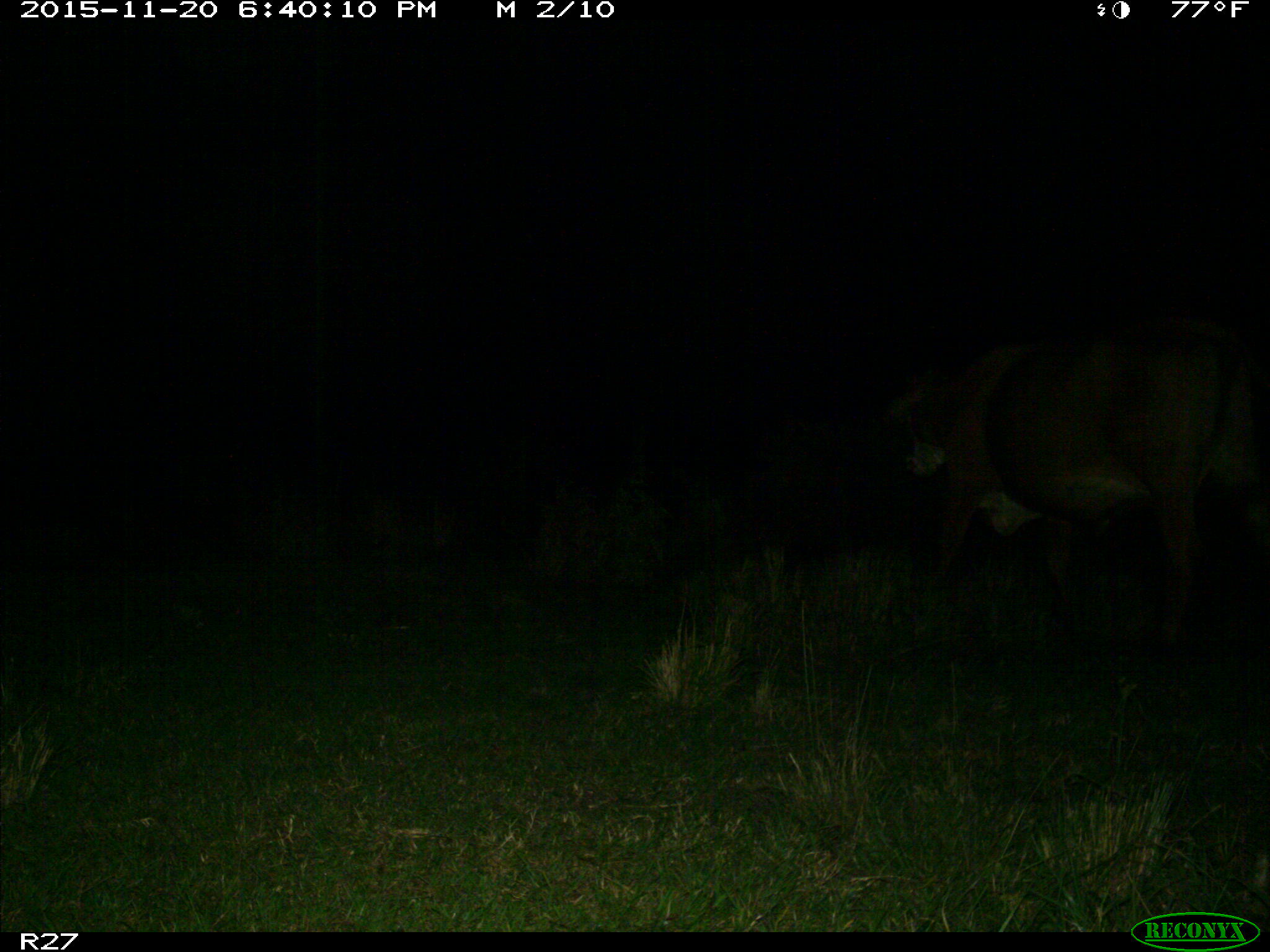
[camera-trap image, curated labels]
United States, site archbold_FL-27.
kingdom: Animalia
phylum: Chordata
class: Mammalia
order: Artiodactyla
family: Bovidae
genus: Bos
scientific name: Bos taurus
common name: domestic cow